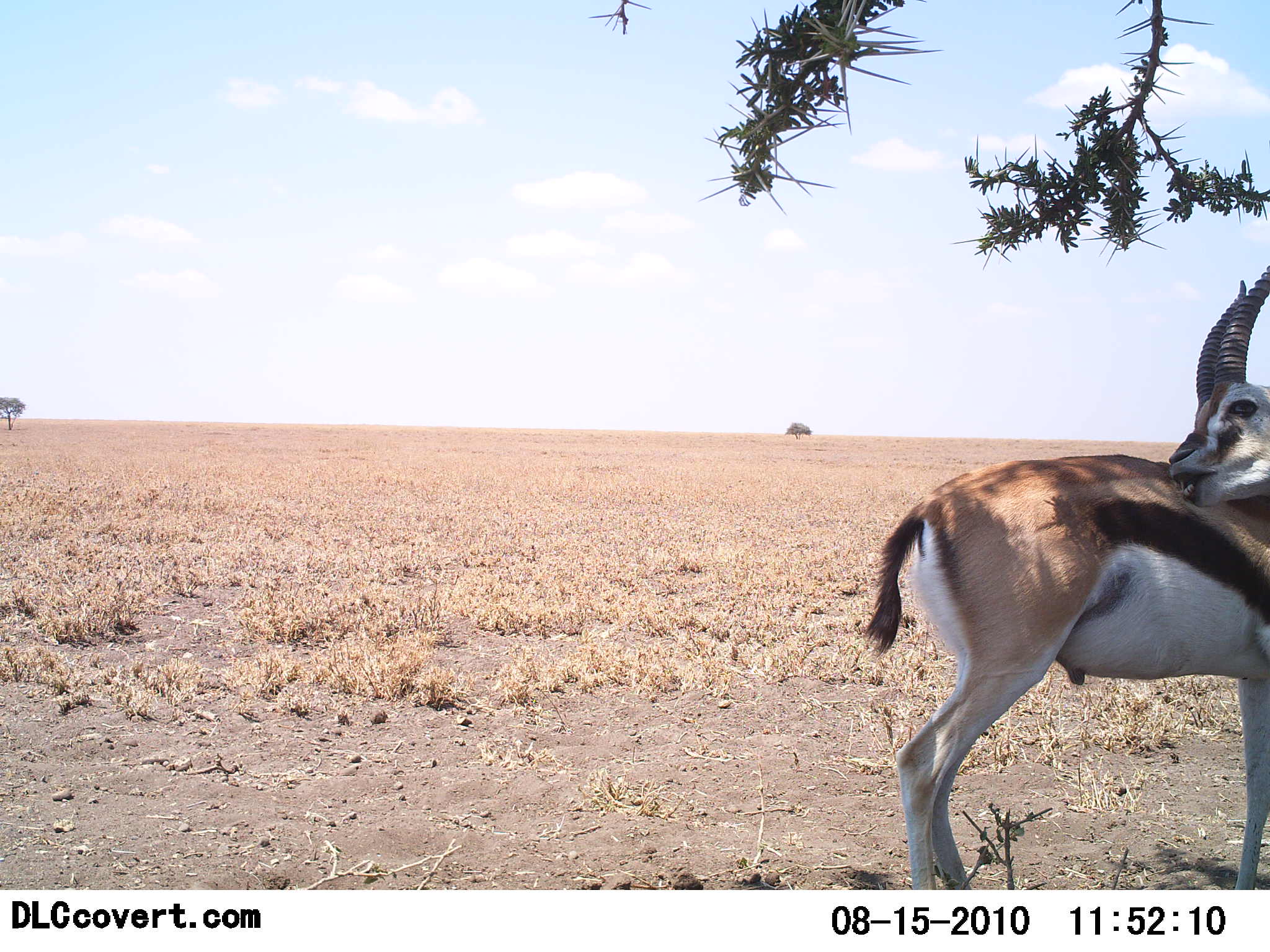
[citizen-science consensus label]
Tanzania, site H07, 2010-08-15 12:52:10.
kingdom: Animalia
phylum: Chordata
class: Mammalia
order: Artiodactyla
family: Bovidae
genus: Eudorcas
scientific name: Eudorcas thomsonii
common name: thomson's gazelle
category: gazellethomsons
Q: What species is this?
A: Gazellethomsons (thomson's gazelle) (Eudorcas thomsonii).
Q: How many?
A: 1.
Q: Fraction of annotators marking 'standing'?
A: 91%.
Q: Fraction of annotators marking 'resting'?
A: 0%.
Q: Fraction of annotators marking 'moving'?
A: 0%.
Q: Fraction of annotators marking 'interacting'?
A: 9%.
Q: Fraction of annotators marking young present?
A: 0%.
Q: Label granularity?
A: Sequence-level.